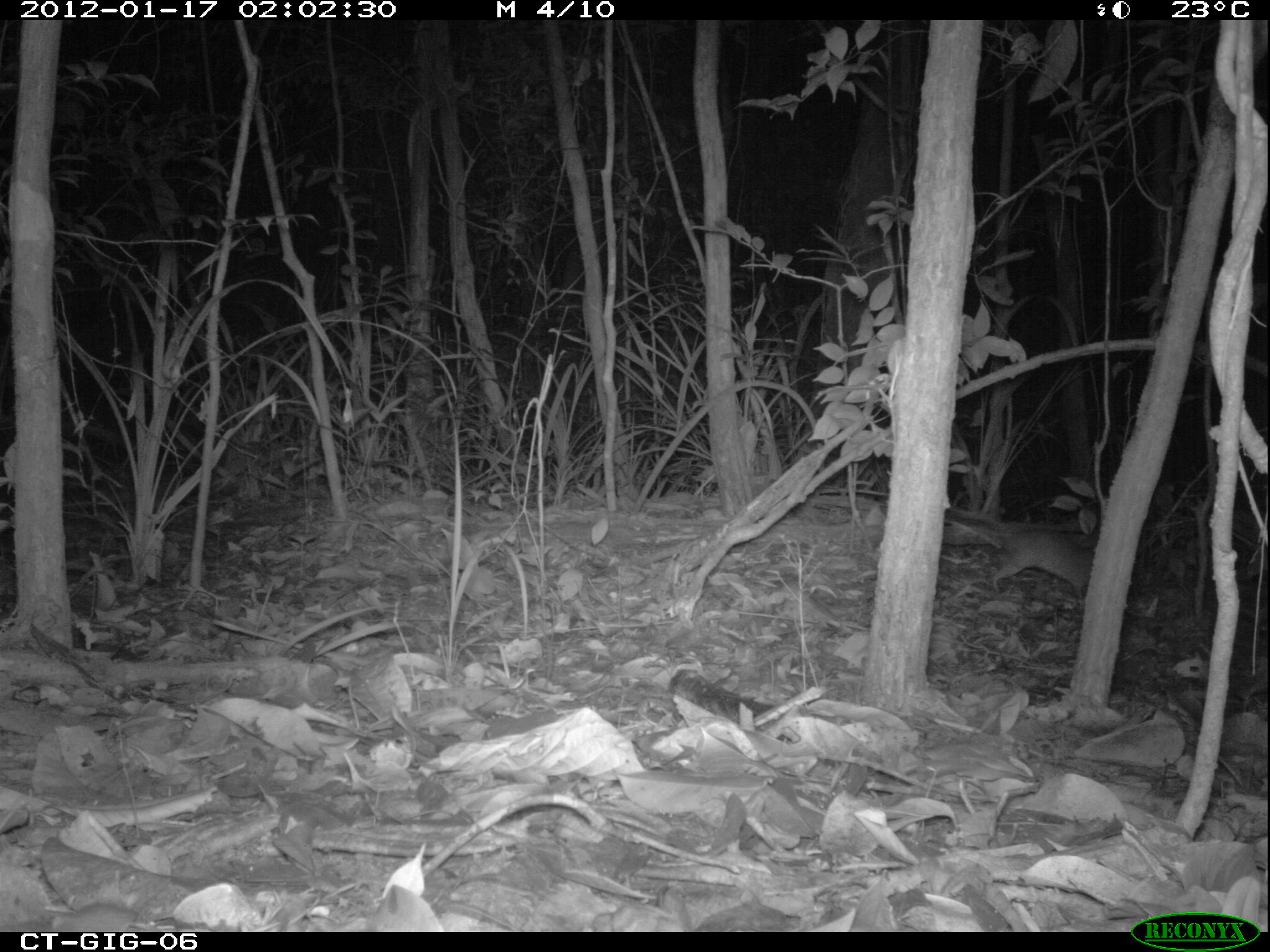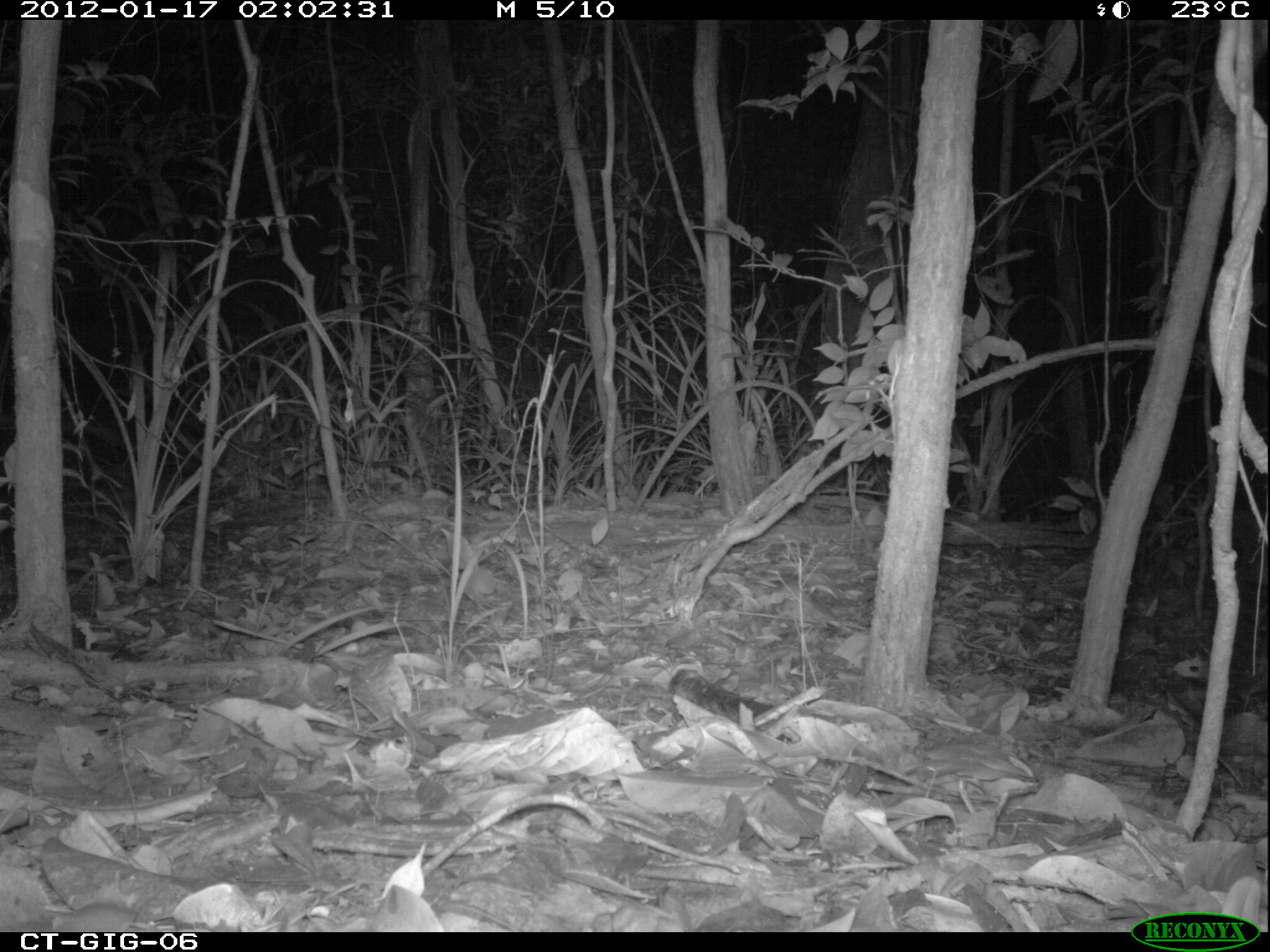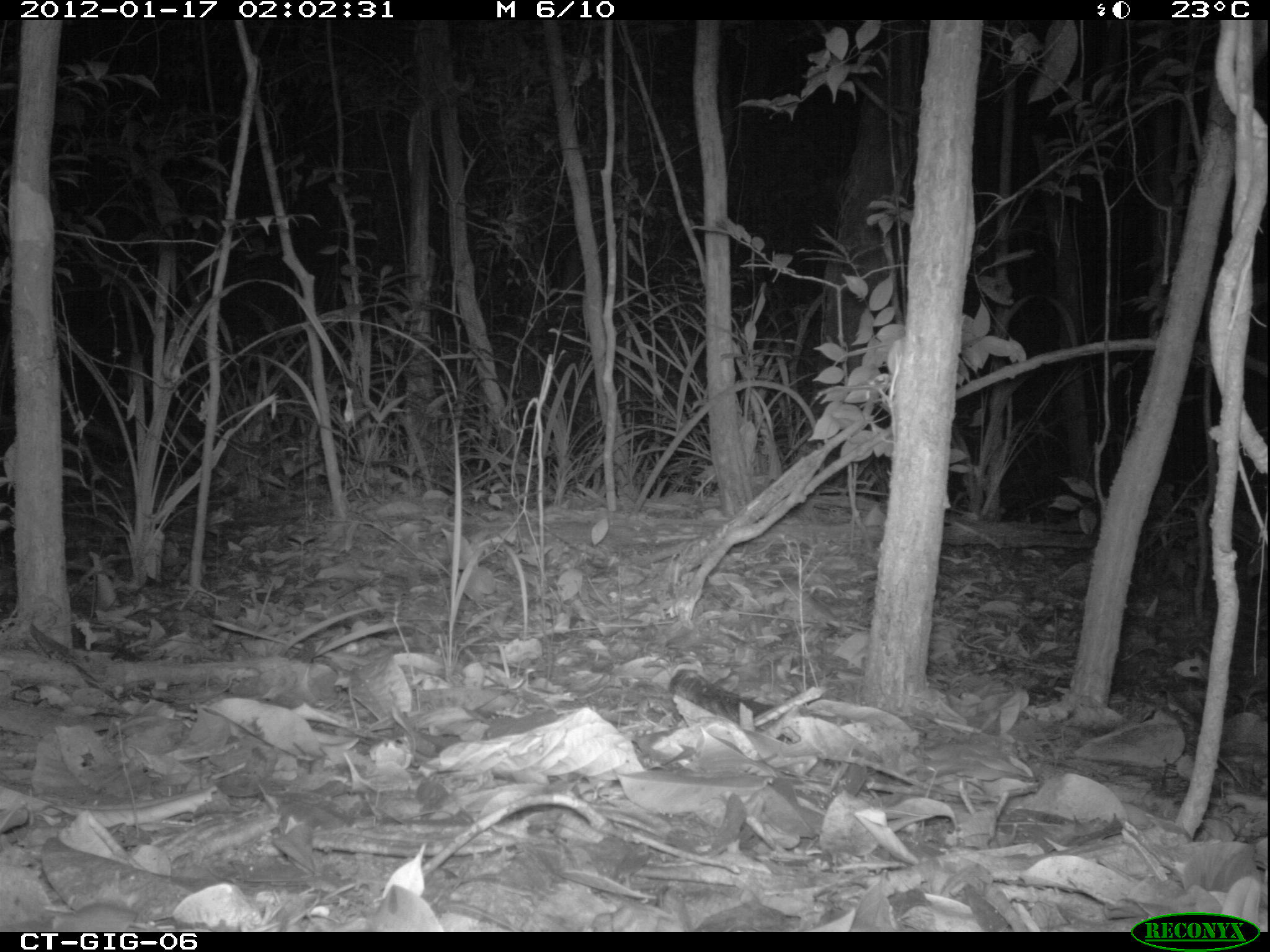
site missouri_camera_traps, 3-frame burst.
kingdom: Animalia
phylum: Chordata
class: Mammalia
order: Rodentia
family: Muridae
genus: Rattus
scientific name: Rattus praetor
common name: spiny rat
Spiny rat (Rattus praetor). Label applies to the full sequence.